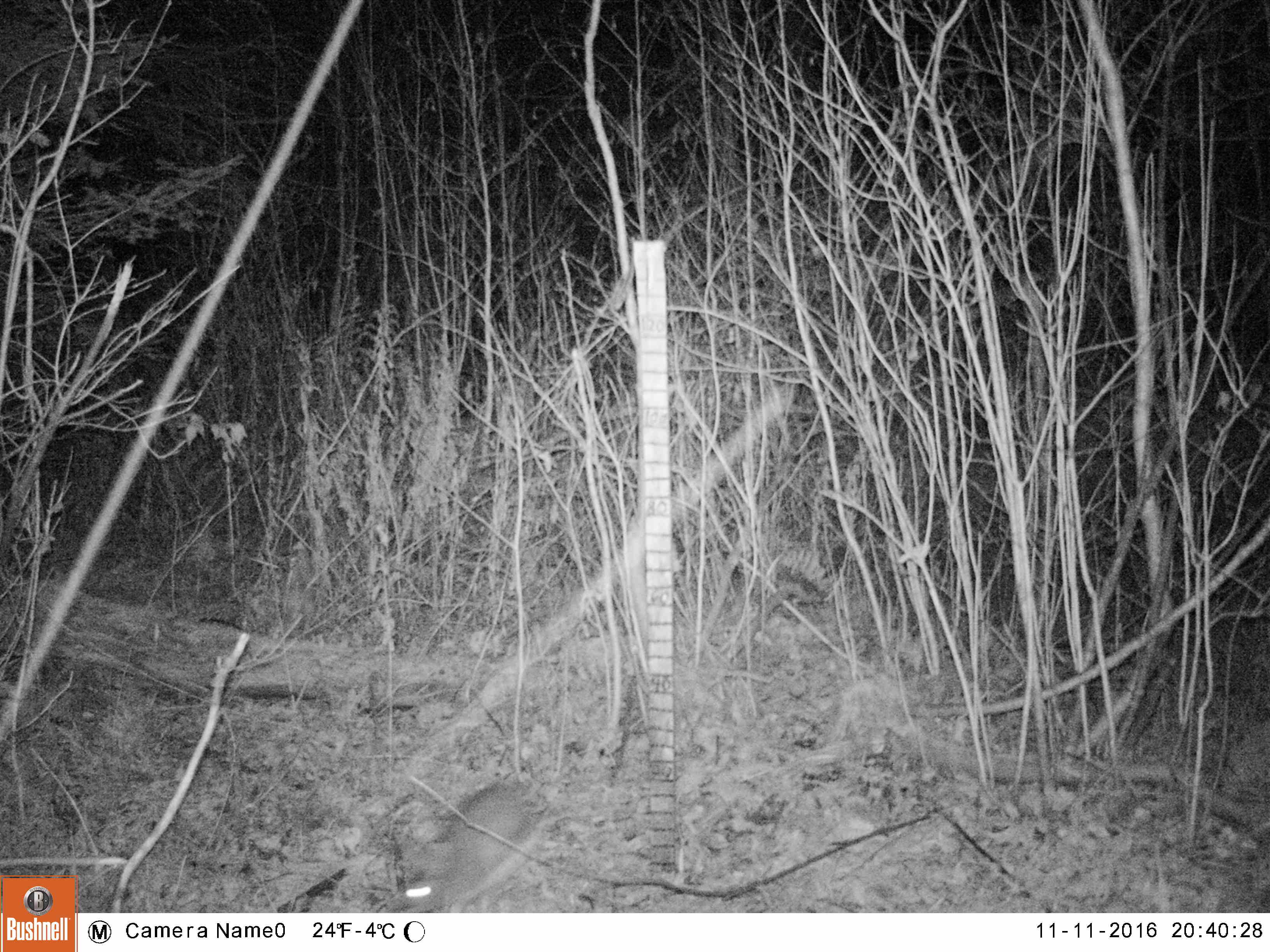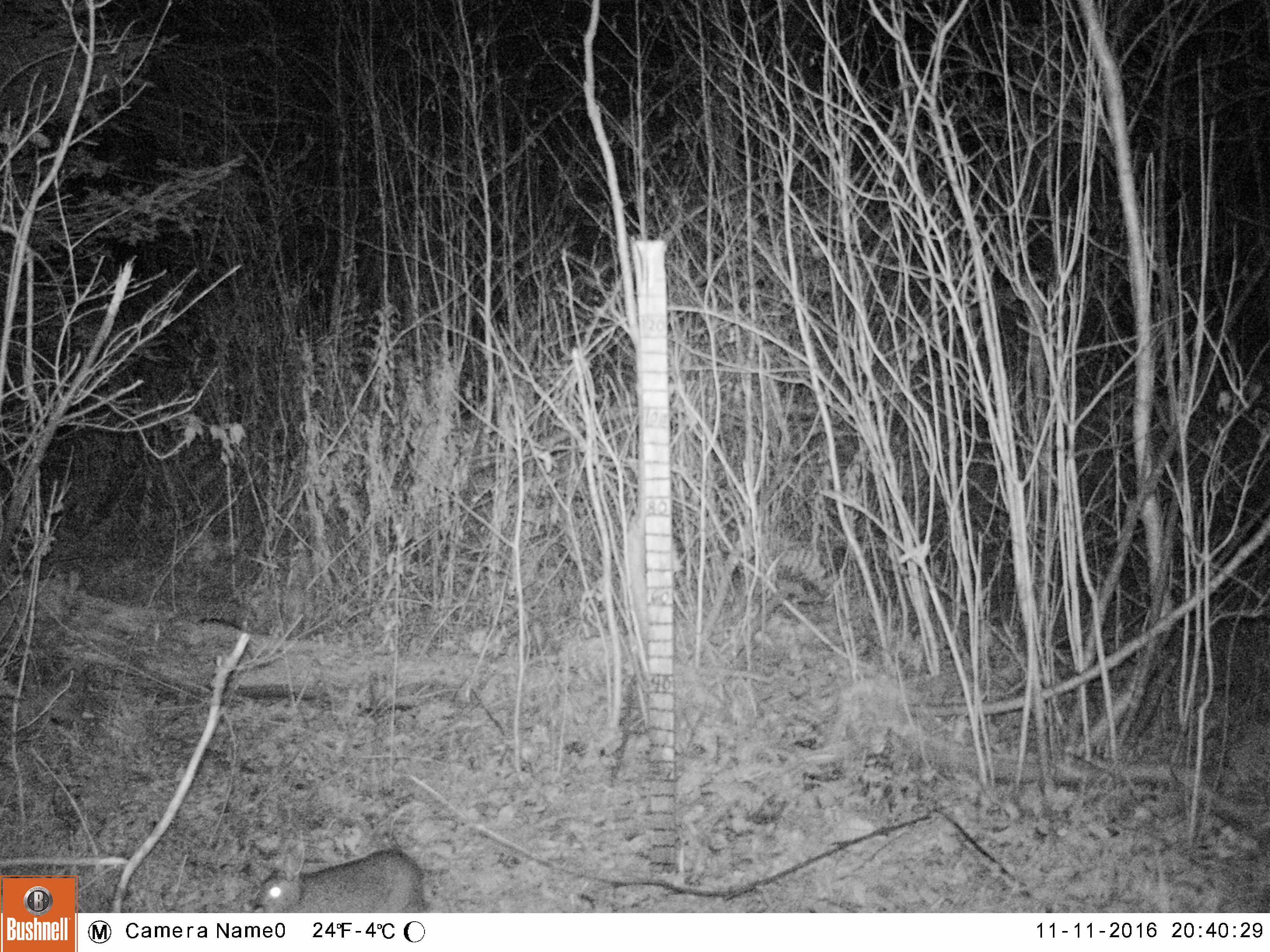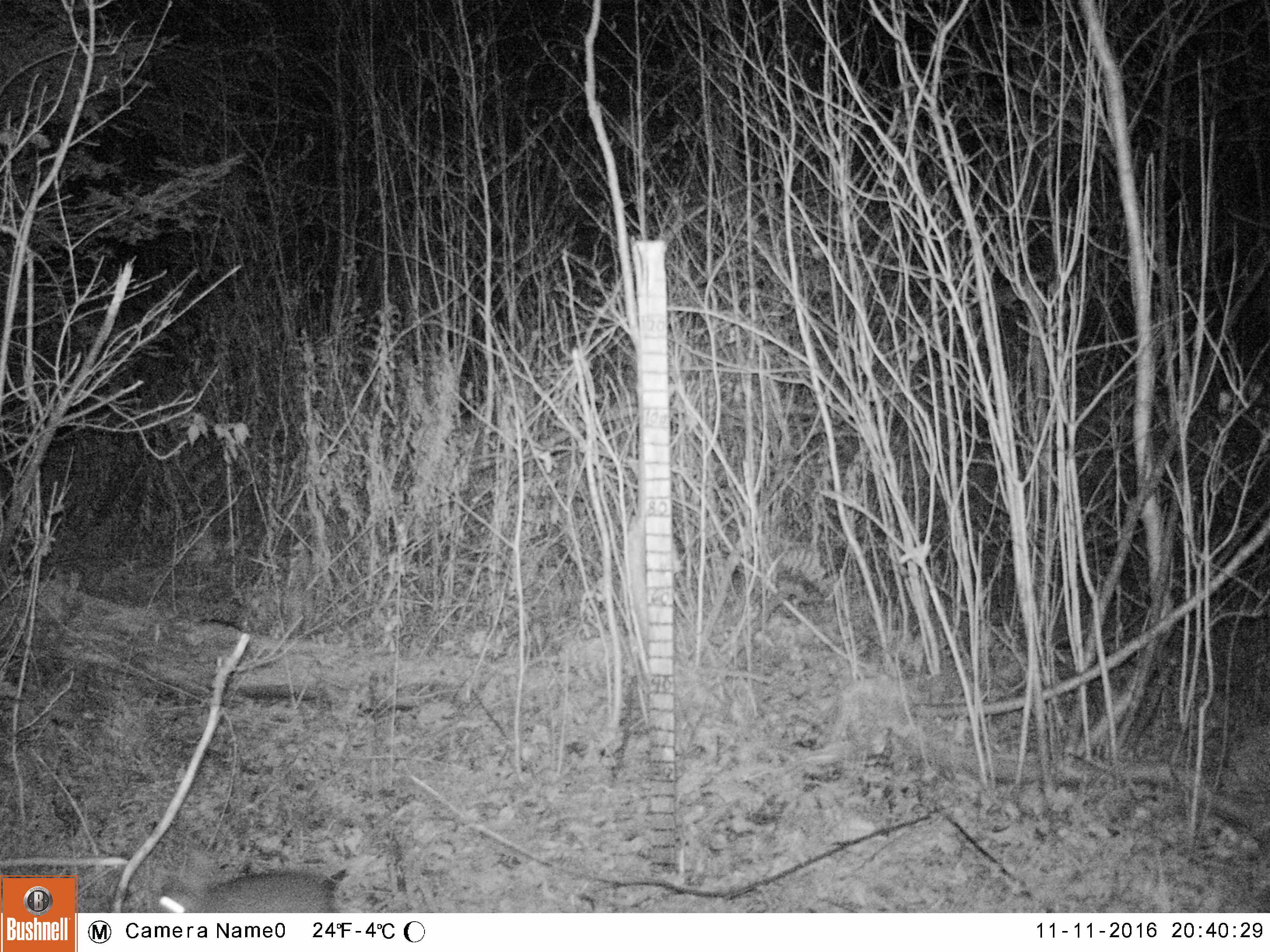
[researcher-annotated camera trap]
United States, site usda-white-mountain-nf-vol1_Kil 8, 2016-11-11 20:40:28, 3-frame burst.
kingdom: Animalia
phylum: Chordata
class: Mammalia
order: Lagomorpha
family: Leporidae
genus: Lepus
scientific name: Lepus americanus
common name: snowshoe hare